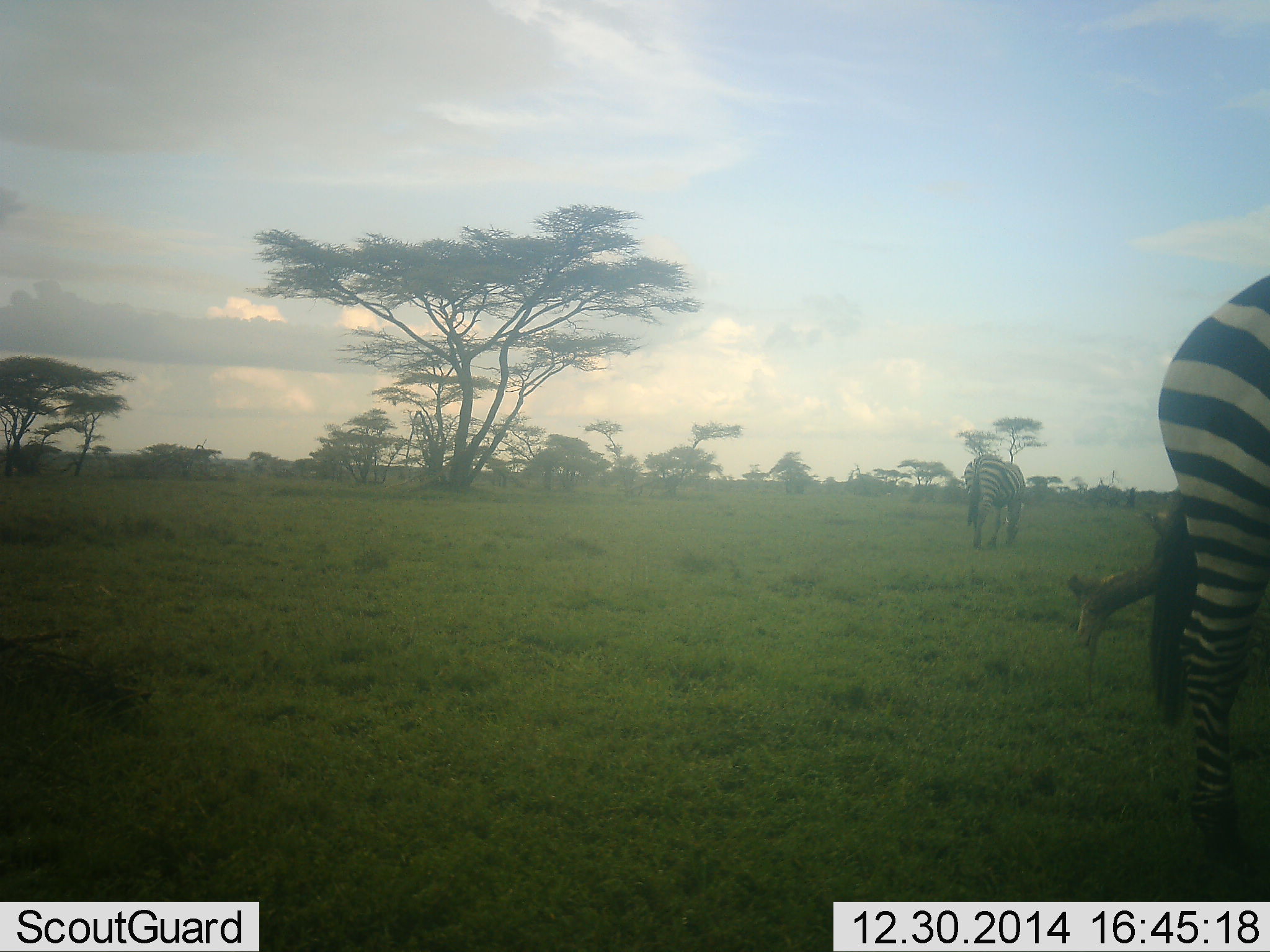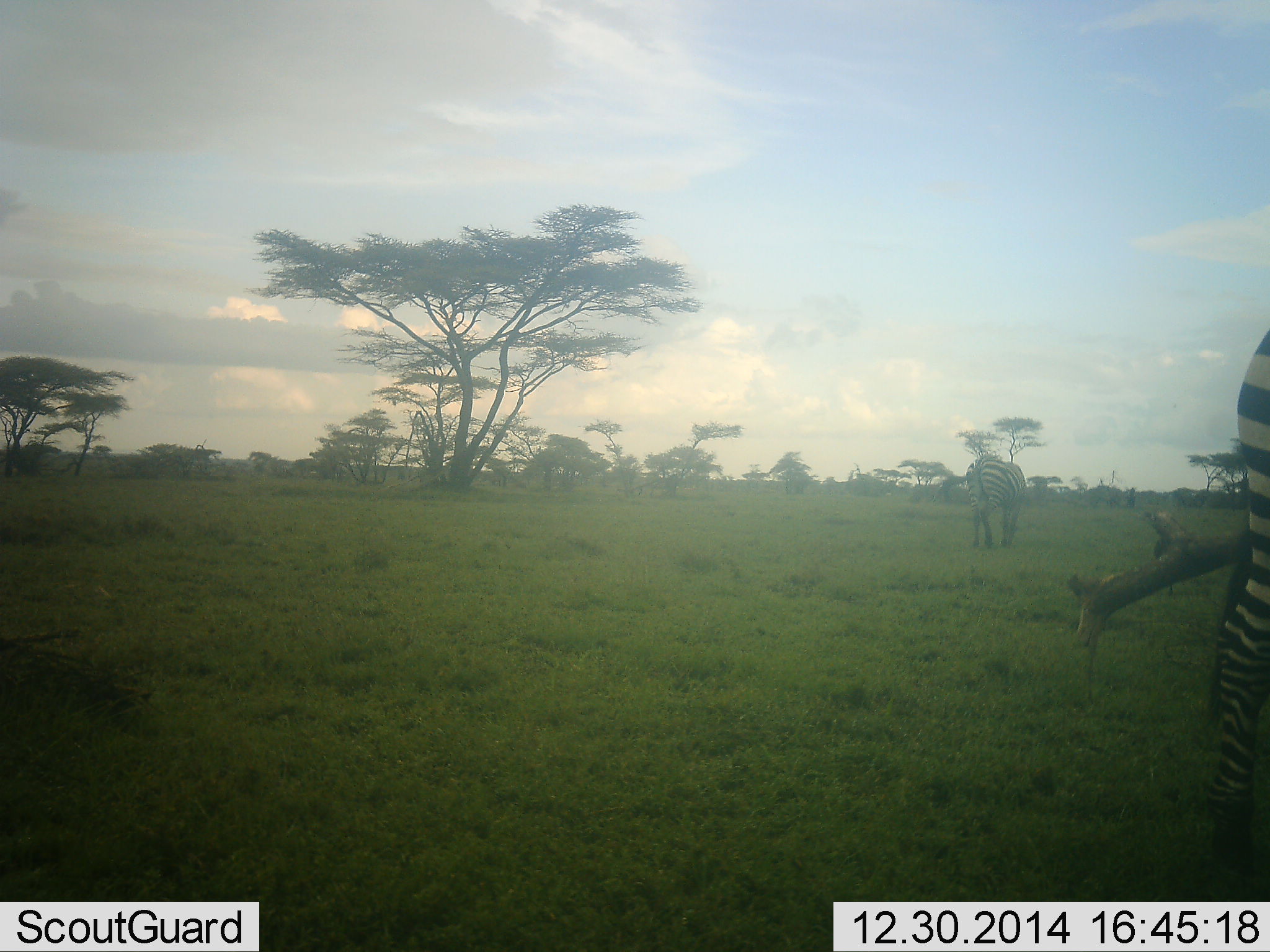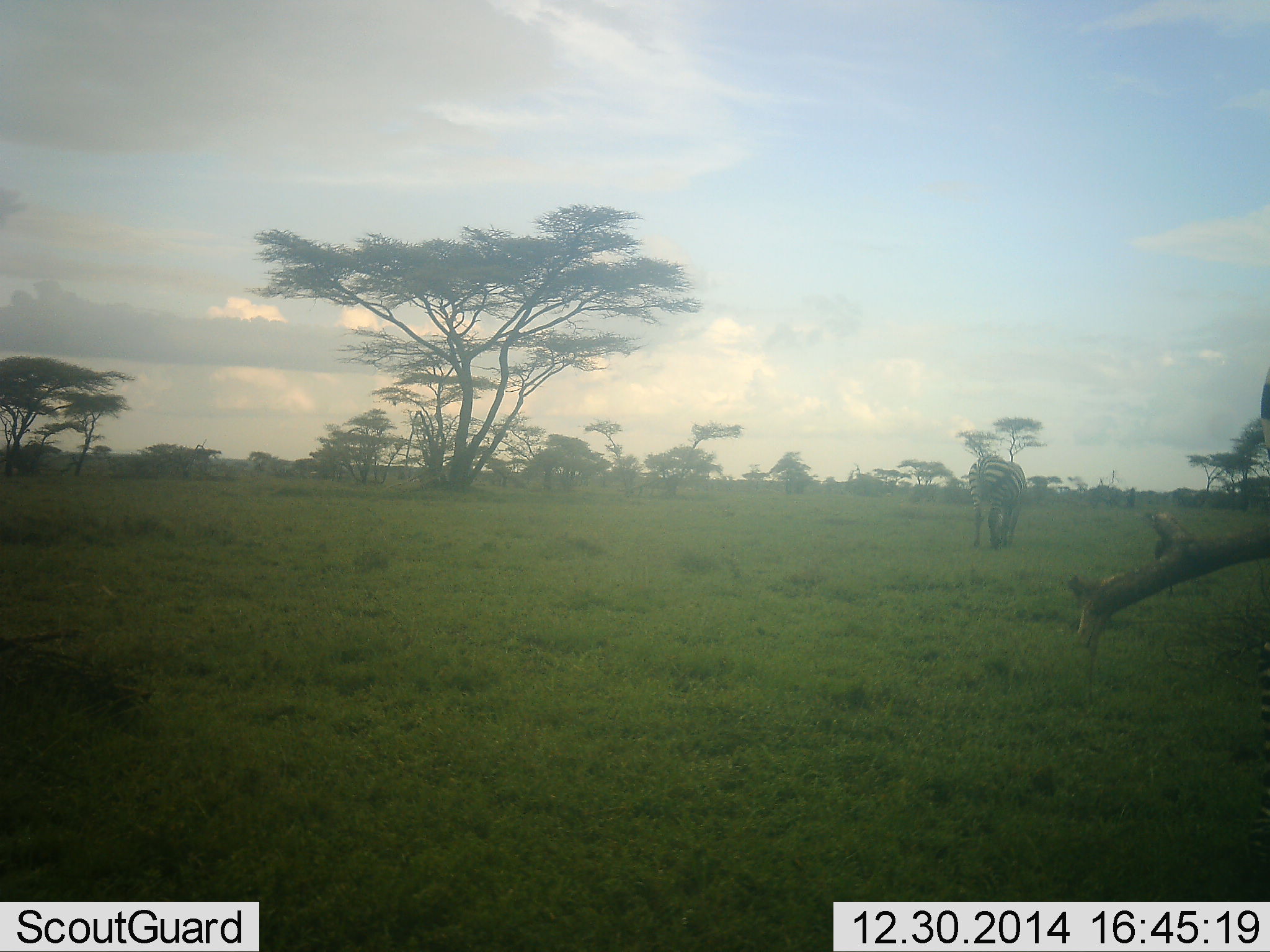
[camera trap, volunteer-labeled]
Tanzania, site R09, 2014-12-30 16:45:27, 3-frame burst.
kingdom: Animalia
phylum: Chordata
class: Mammalia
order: Perissodactyla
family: Equidae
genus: Equus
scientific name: Equus quagga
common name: plains zebra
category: zebra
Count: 2.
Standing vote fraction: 30%.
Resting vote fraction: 0%.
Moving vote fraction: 70%.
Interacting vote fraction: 0%.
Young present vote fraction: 0%.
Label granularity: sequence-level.